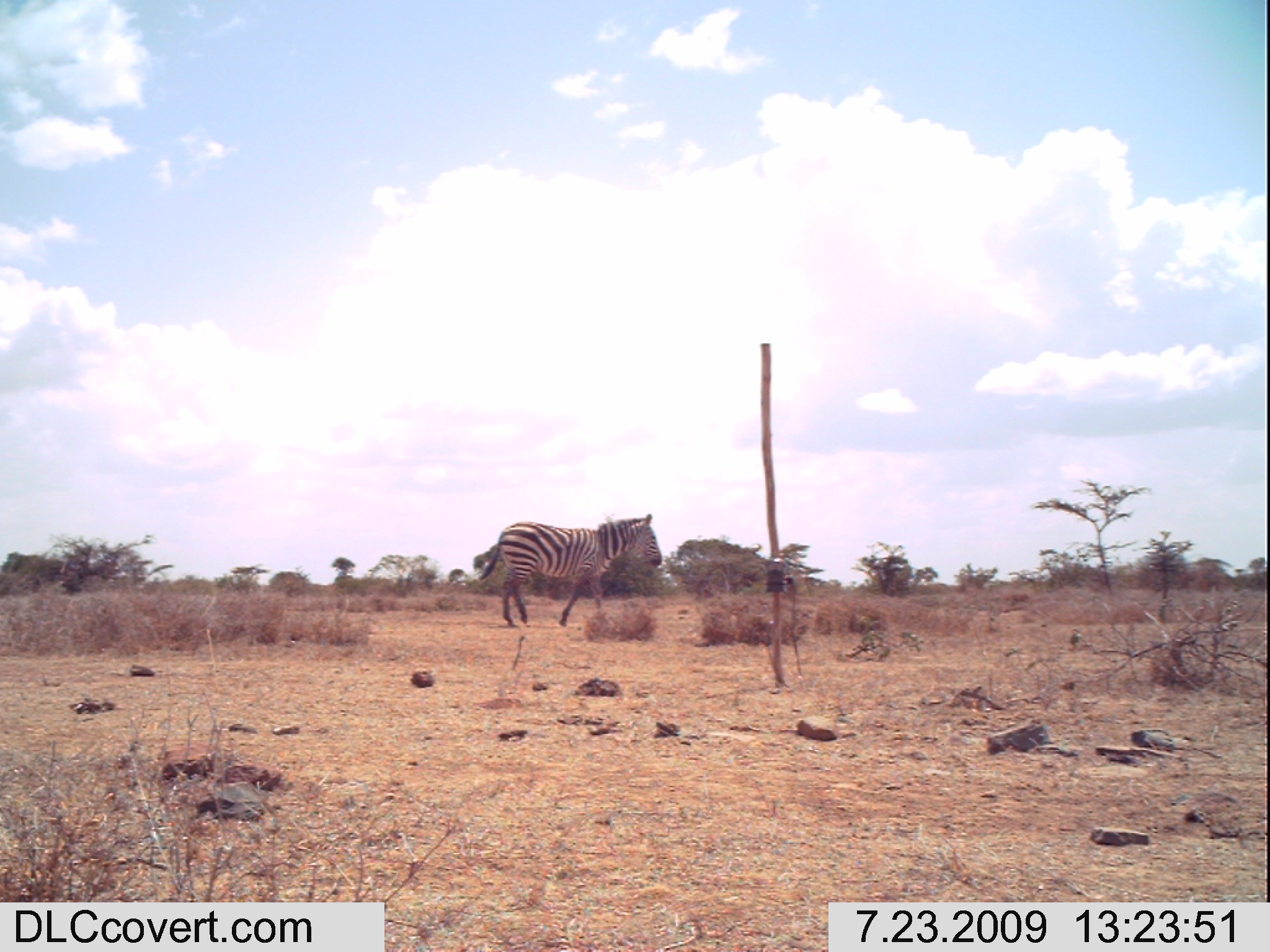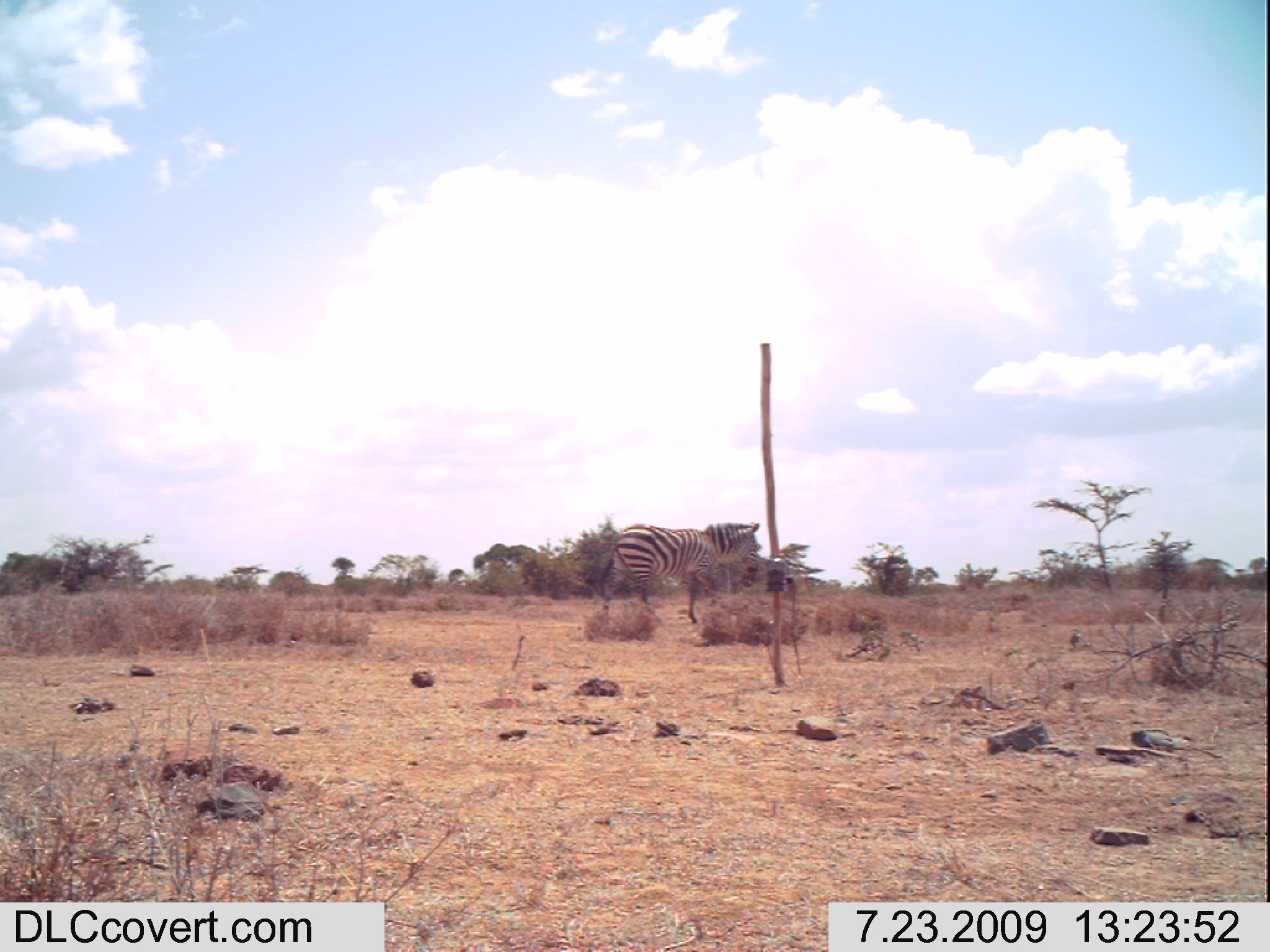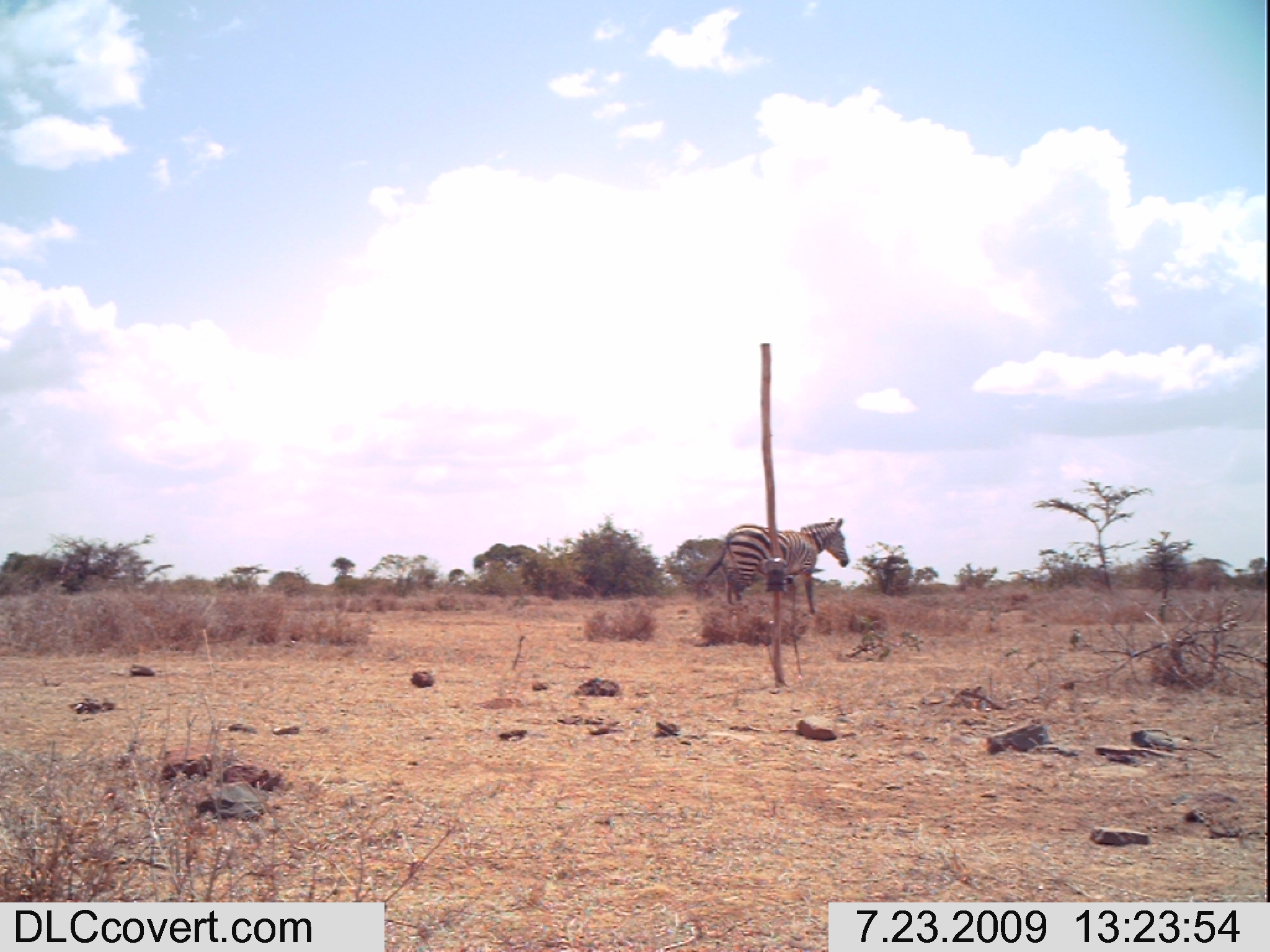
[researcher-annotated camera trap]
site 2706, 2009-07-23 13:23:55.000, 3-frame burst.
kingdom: Animalia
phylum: Chordata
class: Mammalia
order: Perissodactyla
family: Equidae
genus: Equus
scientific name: Equus quagga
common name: plains zebra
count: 1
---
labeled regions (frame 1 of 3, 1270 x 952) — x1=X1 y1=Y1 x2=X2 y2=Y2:
equus quagga: x1=479 y1=513 x2=663 y2=626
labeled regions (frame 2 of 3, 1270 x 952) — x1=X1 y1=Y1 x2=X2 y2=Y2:
equus quagga: x1=599 y1=520 x2=761 y2=624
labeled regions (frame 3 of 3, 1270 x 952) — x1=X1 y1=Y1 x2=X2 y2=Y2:
equus quagga: x1=704 y1=516 x2=850 y2=614